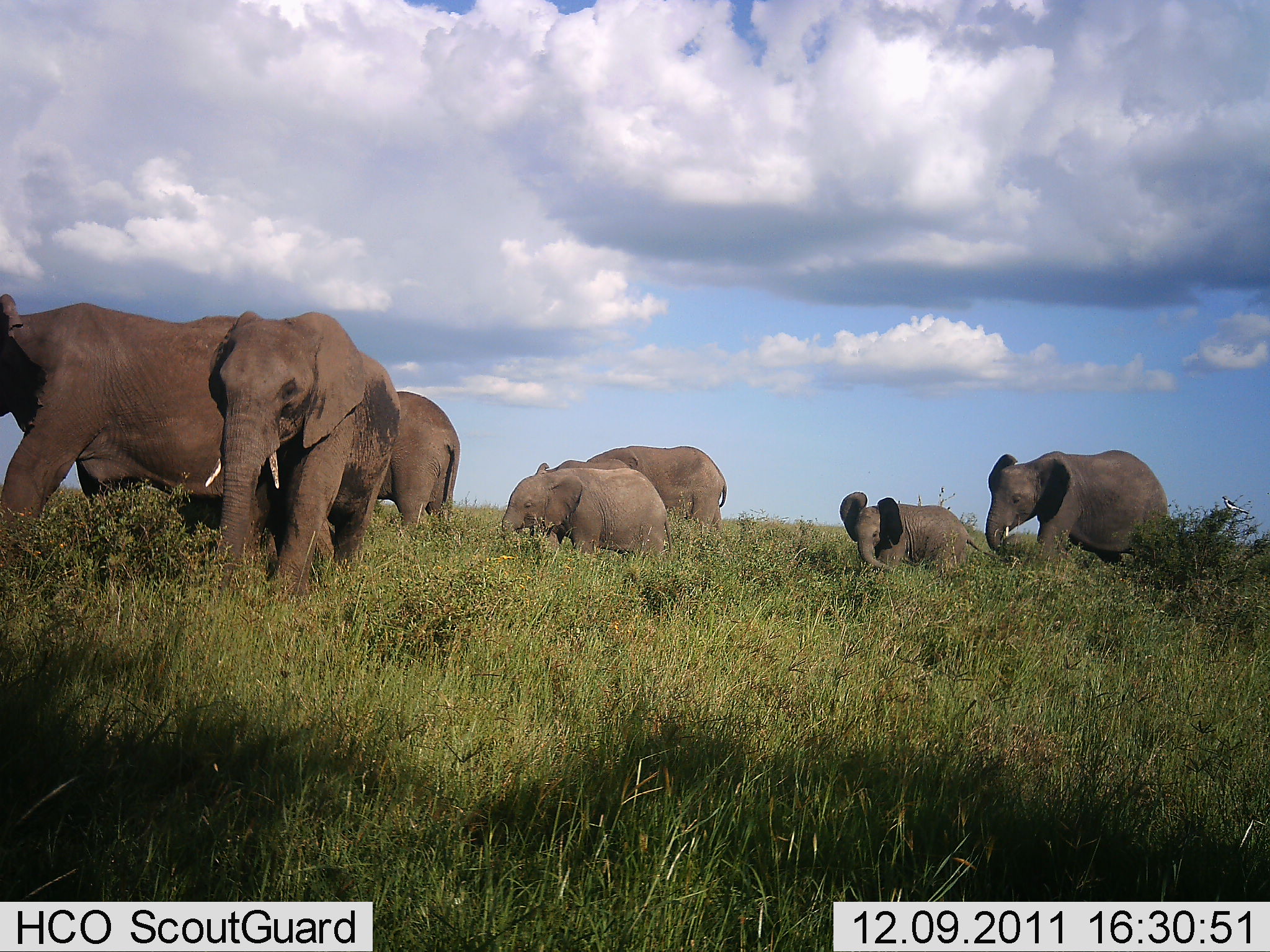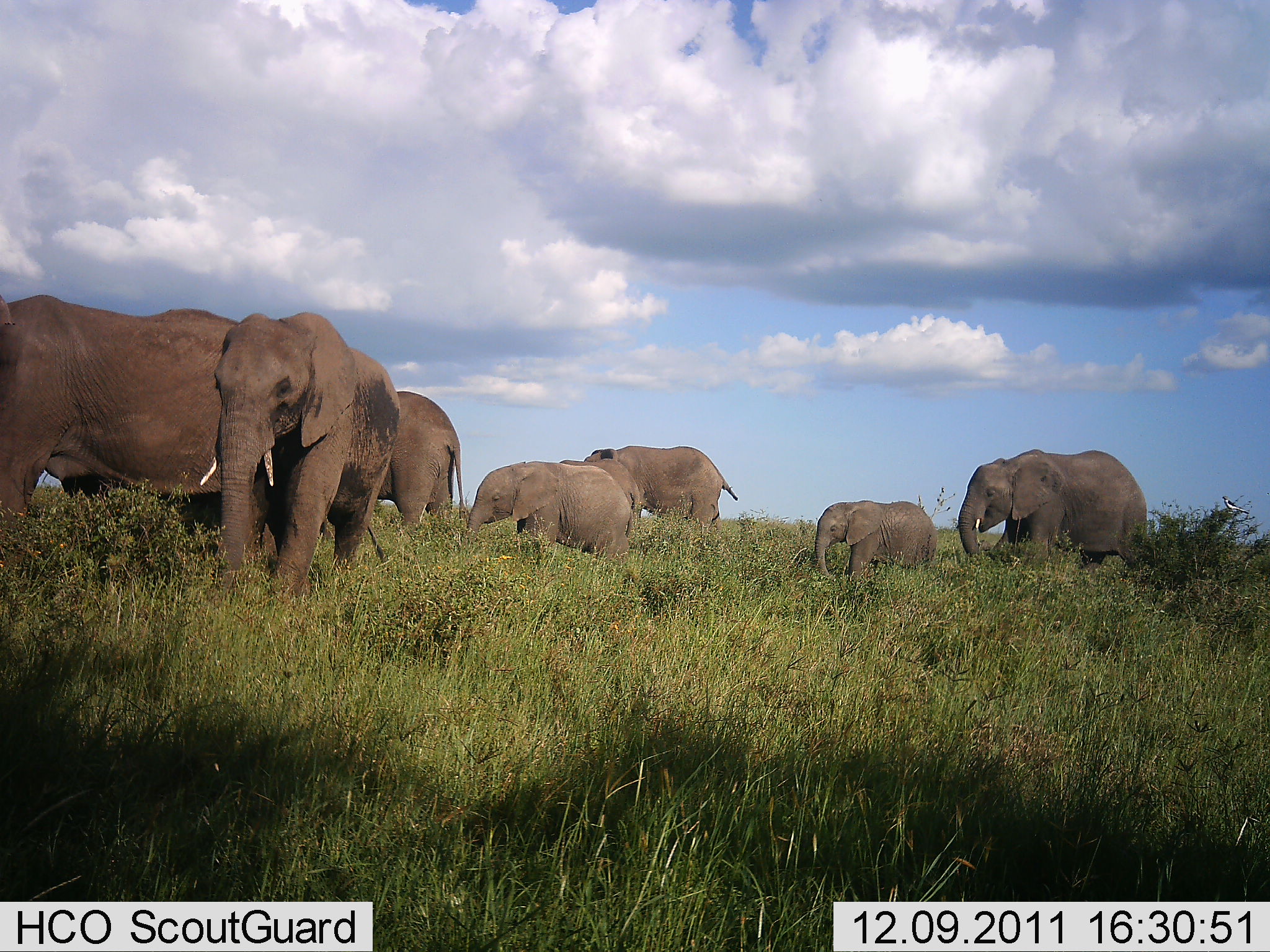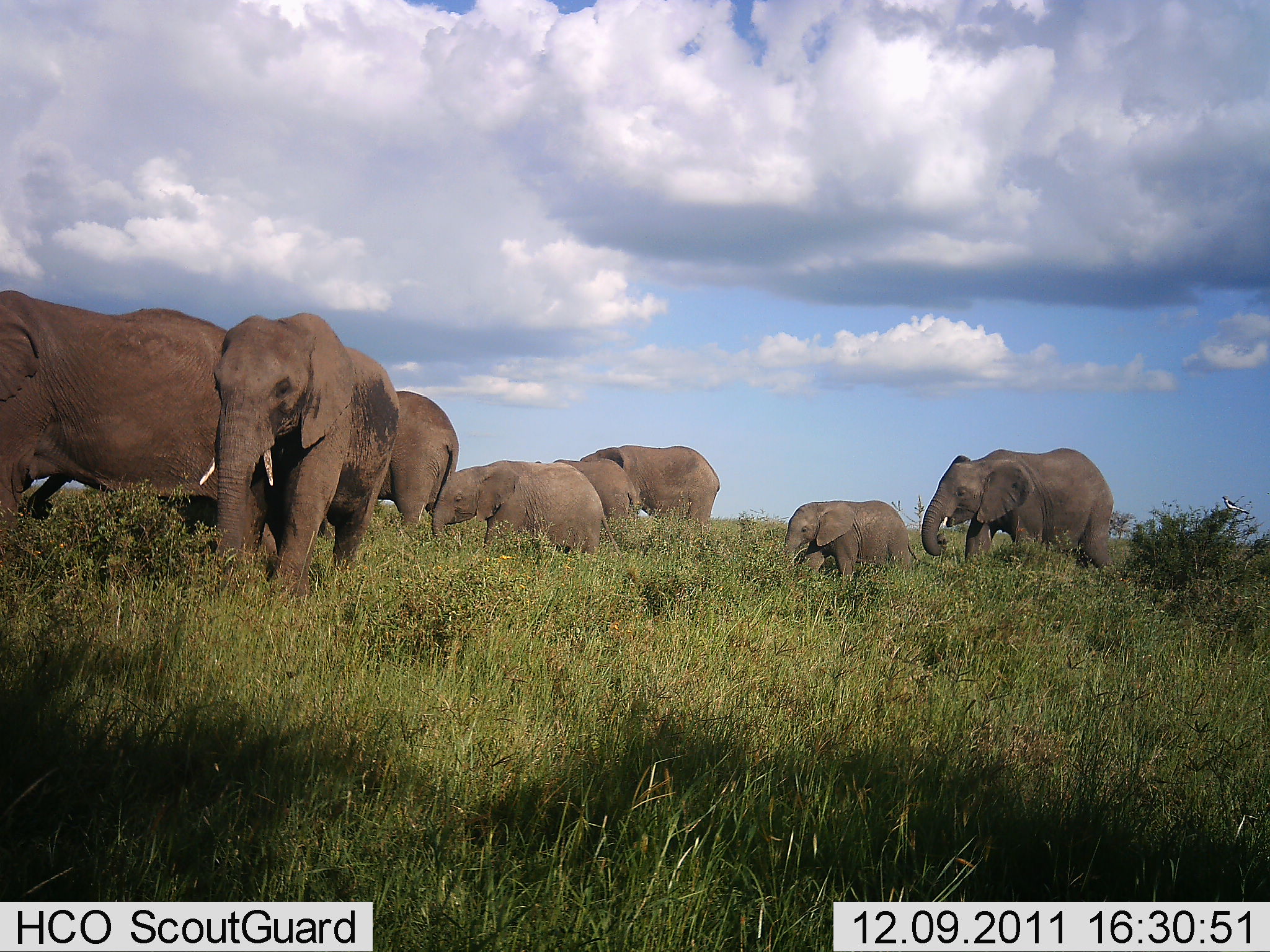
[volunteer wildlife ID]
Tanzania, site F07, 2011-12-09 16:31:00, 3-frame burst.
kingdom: Animalia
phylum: Chordata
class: Mammalia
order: Proboscidea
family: Elephantidae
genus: Loxodonta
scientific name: Loxodonta africana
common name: african bush elephant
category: elephant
Elephant (african bush elephant) (Loxodonta africana), count 8. Behavior (volunteer vote fractions): standing 12%, resting 0%, moving 94%, interacting 0%. Young present (vote fraction): 81%. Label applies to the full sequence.